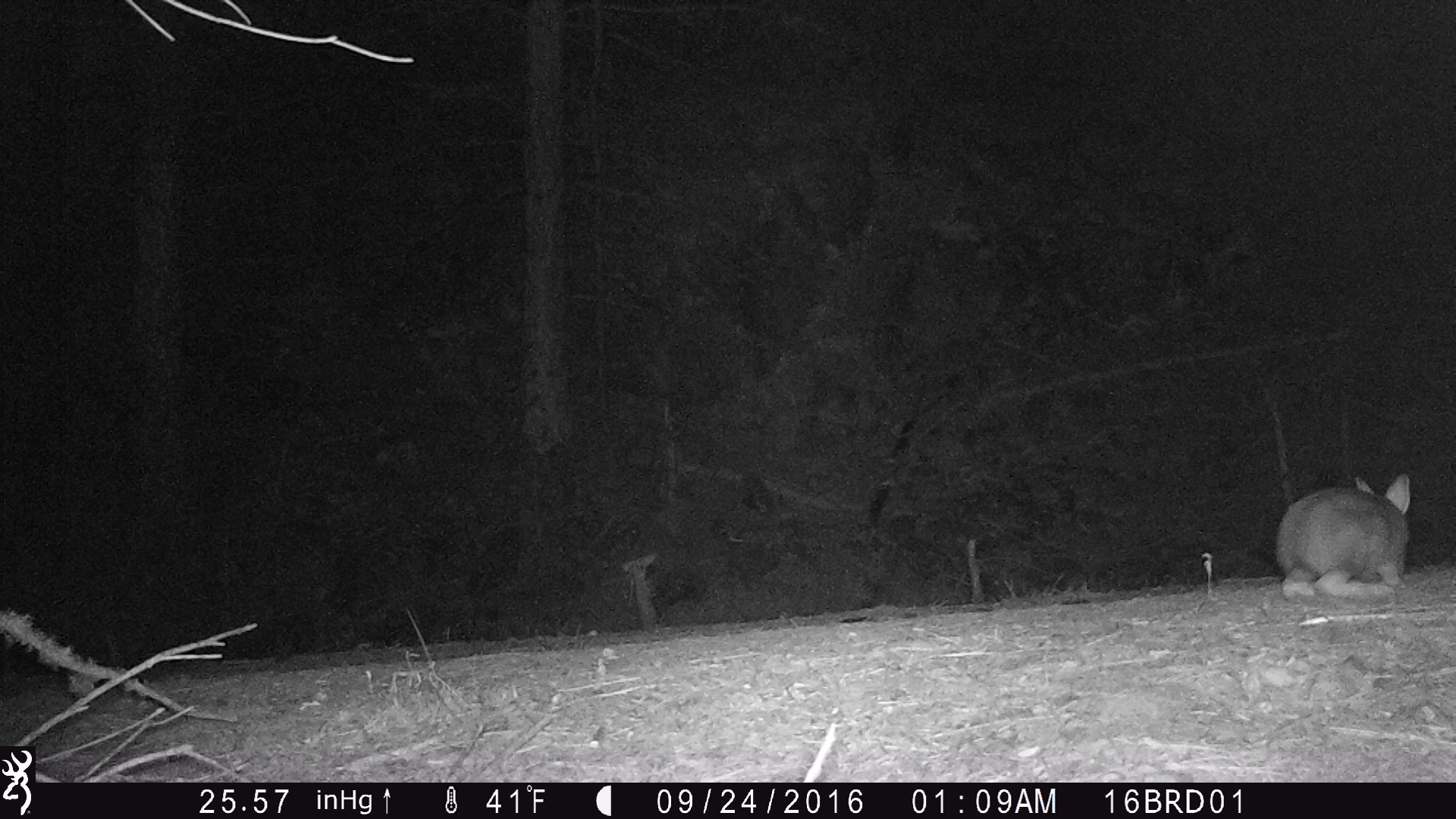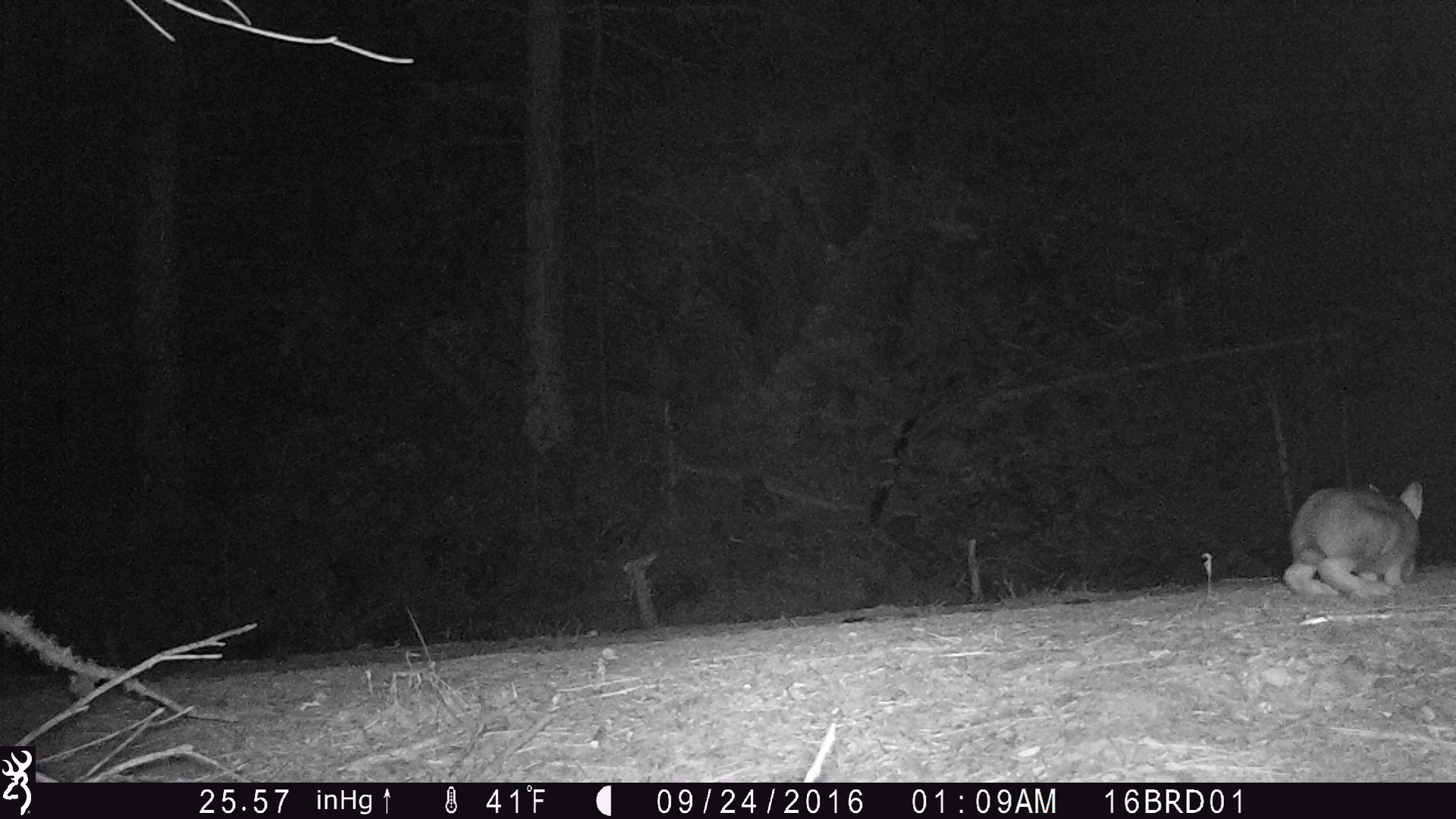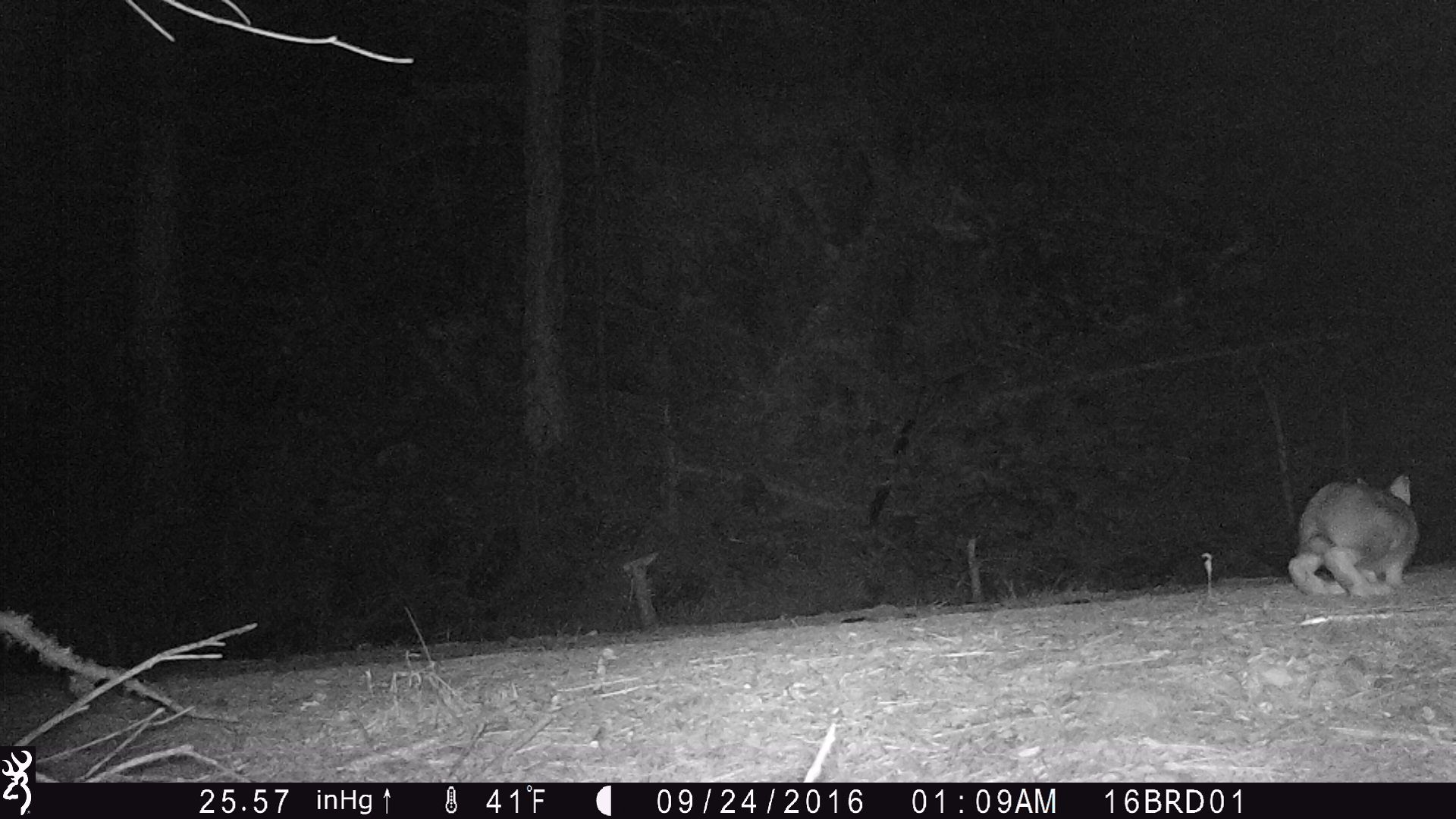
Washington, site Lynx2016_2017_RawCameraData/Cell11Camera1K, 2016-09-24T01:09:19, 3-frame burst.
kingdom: Animalia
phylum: Chordata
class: Mammalia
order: Lagomorpha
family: Leporidae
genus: Lepus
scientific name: Lepus americanus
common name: snowshoe hare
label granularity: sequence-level